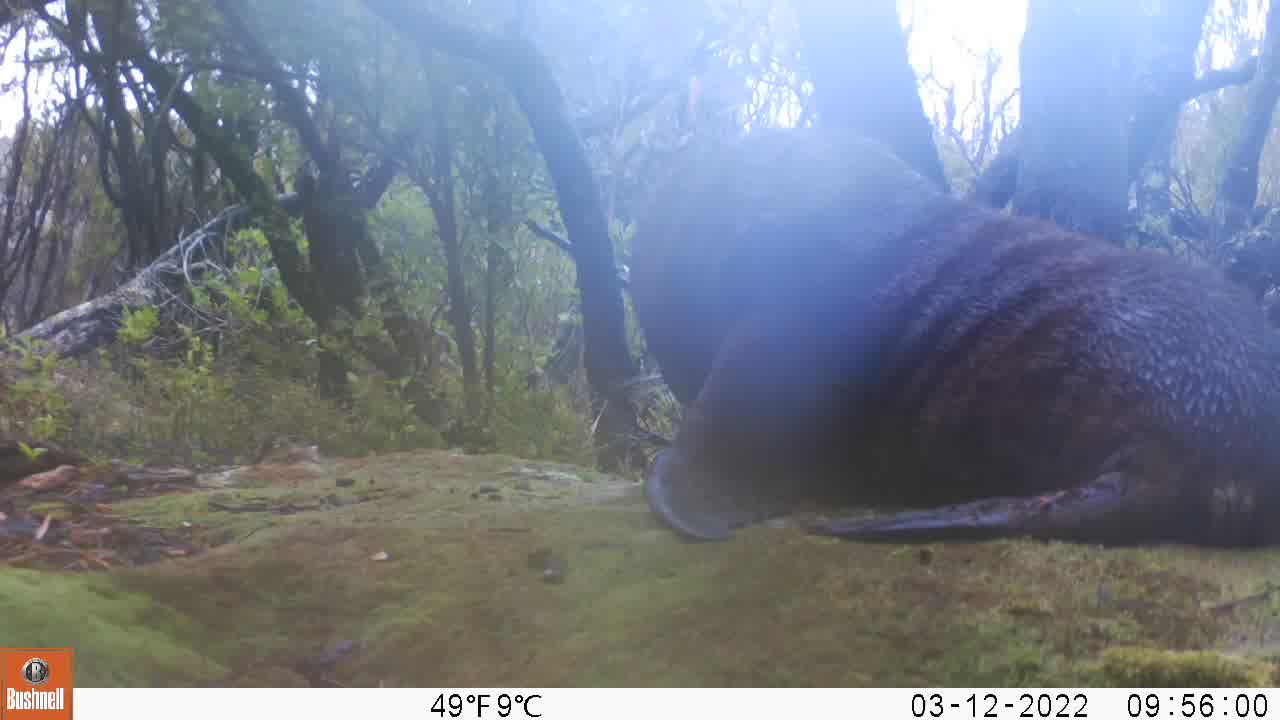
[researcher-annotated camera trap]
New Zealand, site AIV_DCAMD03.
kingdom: Animalia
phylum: Chordata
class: Mammalia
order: Carnivora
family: Otariidae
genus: Phocarctos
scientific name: Phocarctos hookeri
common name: new zealand sea lion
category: sealion